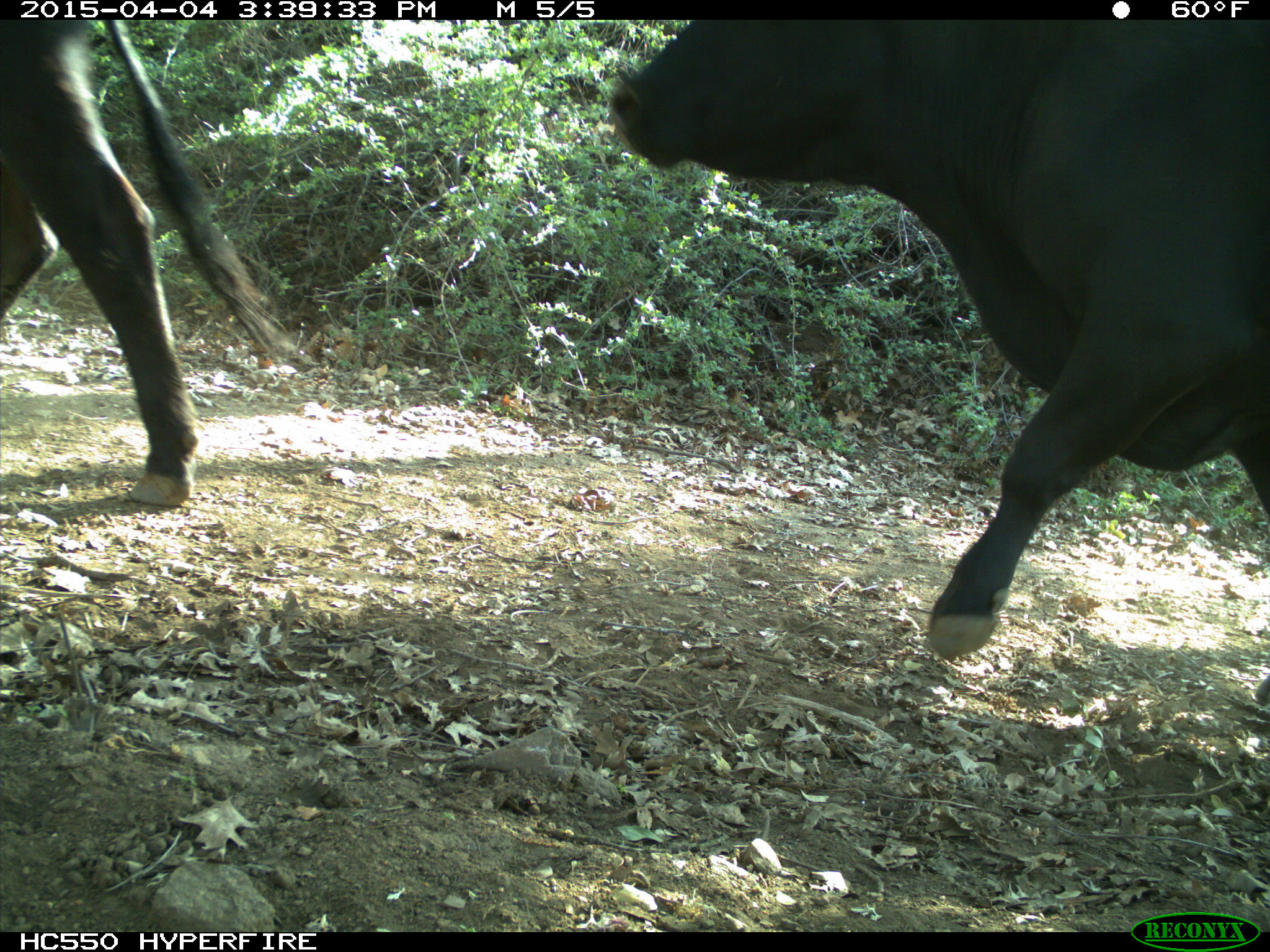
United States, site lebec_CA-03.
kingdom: Animalia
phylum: Chordata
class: Mammalia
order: Artiodactyla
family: Bovidae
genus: Bos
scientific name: Bos taurus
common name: domestic cow